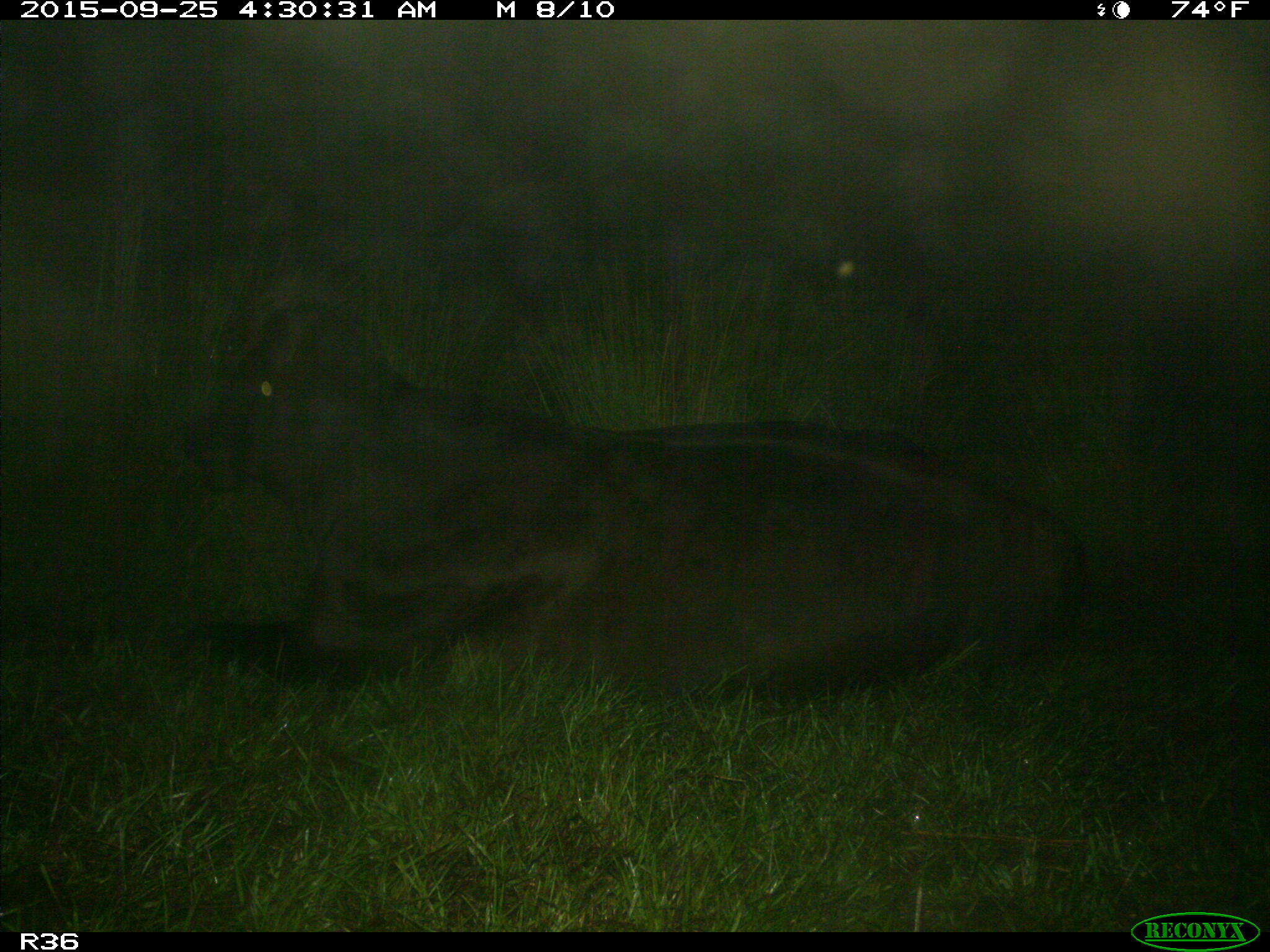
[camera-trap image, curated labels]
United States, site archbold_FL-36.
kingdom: Animalia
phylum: Chordata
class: Mammalia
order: Artiodactyla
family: Bovidae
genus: Bos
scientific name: Bos taurus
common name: domestic cow